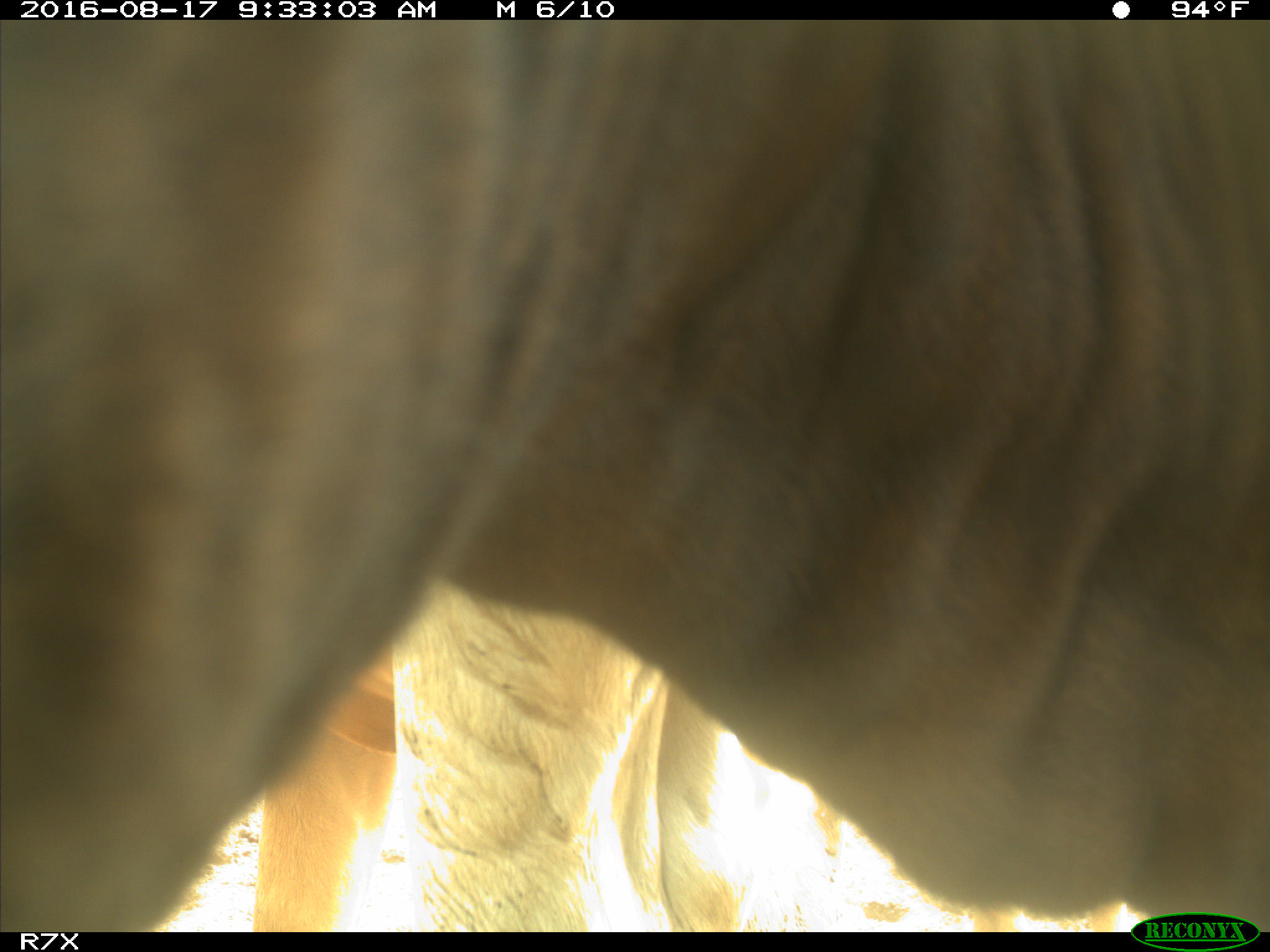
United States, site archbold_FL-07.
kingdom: Animalia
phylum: Chordata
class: Mammalia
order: Artiodactyla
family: Bovidae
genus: Bos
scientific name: Bos taurus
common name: domestic cow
Bos taurus (domestic cow).